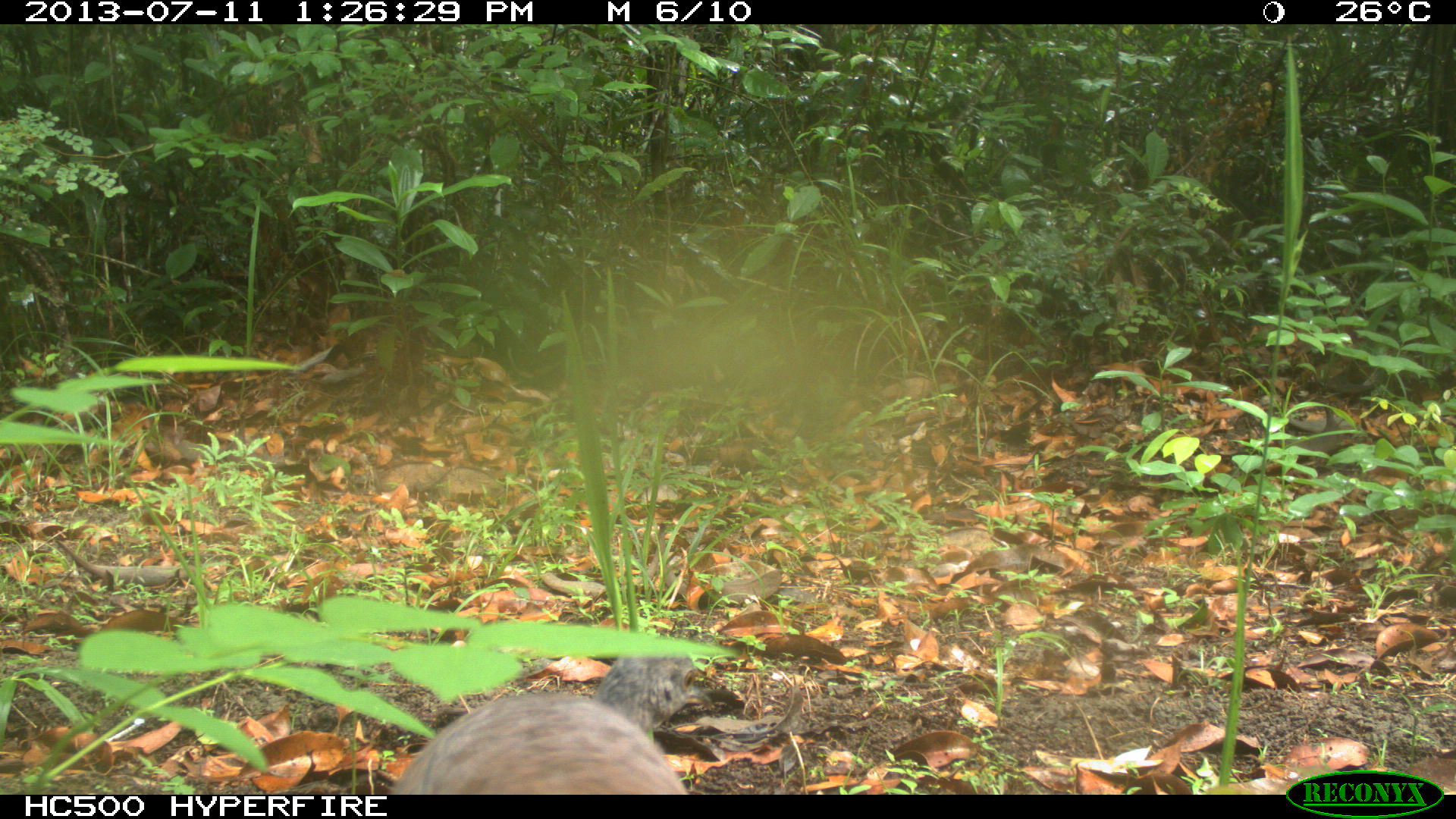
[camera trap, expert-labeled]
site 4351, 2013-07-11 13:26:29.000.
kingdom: Animalia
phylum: Chordata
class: Aves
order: Tinamiformes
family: Tinamidae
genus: Tinamus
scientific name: Tinamus major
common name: great tinamou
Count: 1.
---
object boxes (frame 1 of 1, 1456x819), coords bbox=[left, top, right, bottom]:
tinamus major: bbox=[386, 655, 715, 794]